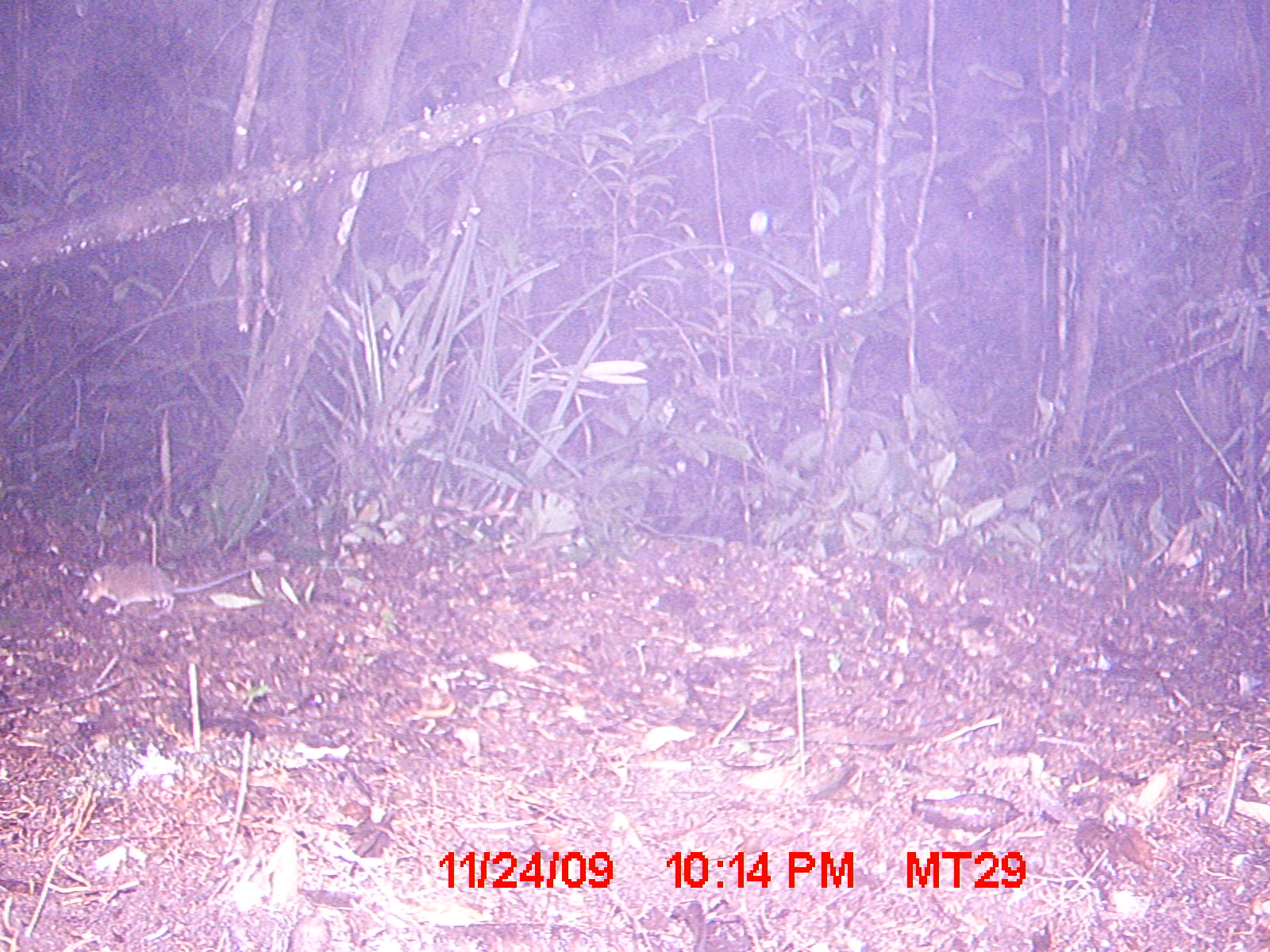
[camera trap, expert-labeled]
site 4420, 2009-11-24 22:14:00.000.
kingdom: Animalia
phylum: Chordata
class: Mammalia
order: Rodentia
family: Nesomyidae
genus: Eliurus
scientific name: Eliurus petteri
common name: petter's tuft-tailed rat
Eliurus petteri (petter's tuft-tailed rat), count 1.